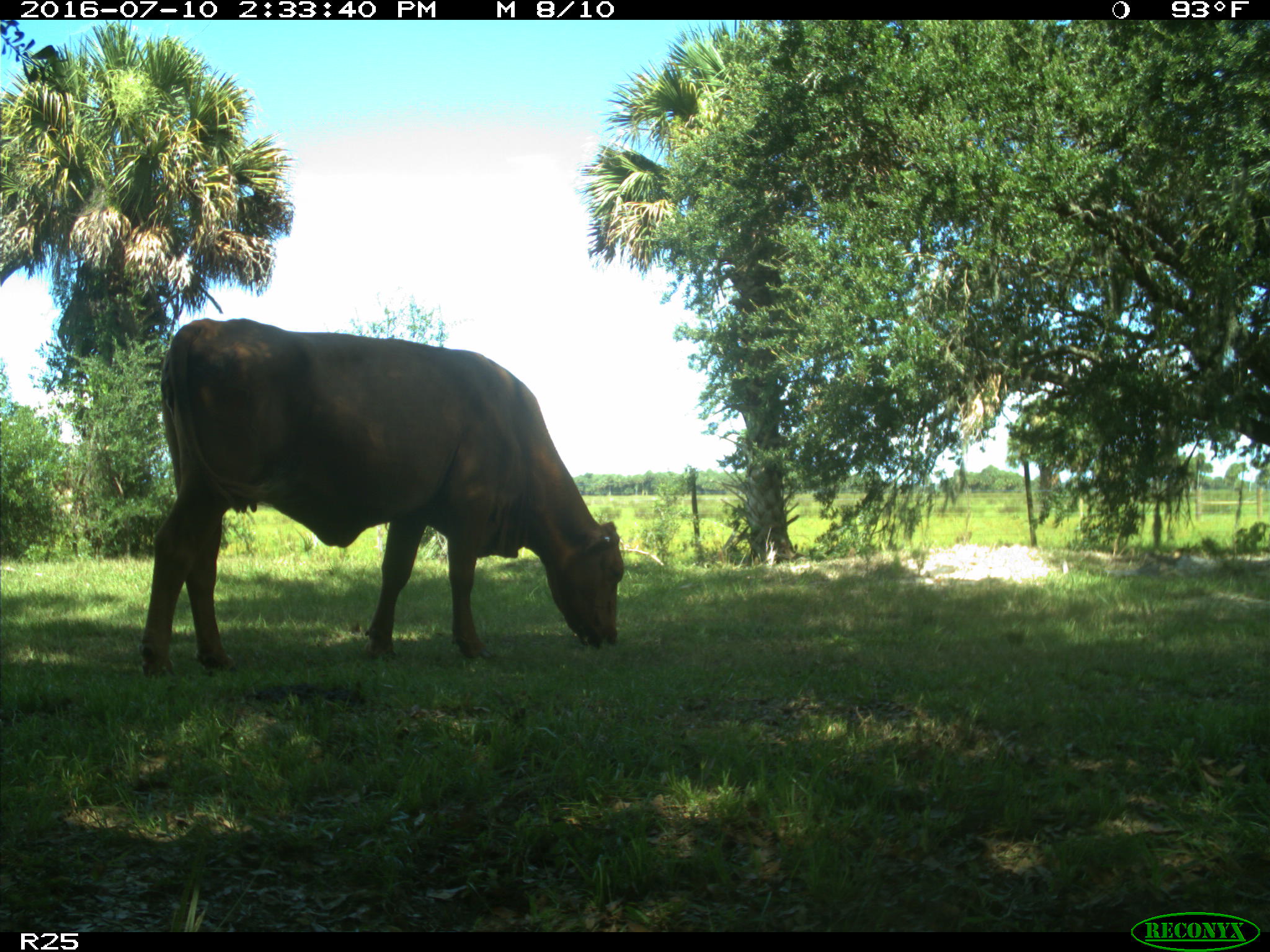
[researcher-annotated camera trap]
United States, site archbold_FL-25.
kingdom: Animalia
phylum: Chordata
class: Mammalia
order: Artiodactyla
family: Bovidae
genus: Bos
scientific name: Bos taurus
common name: domestic cow